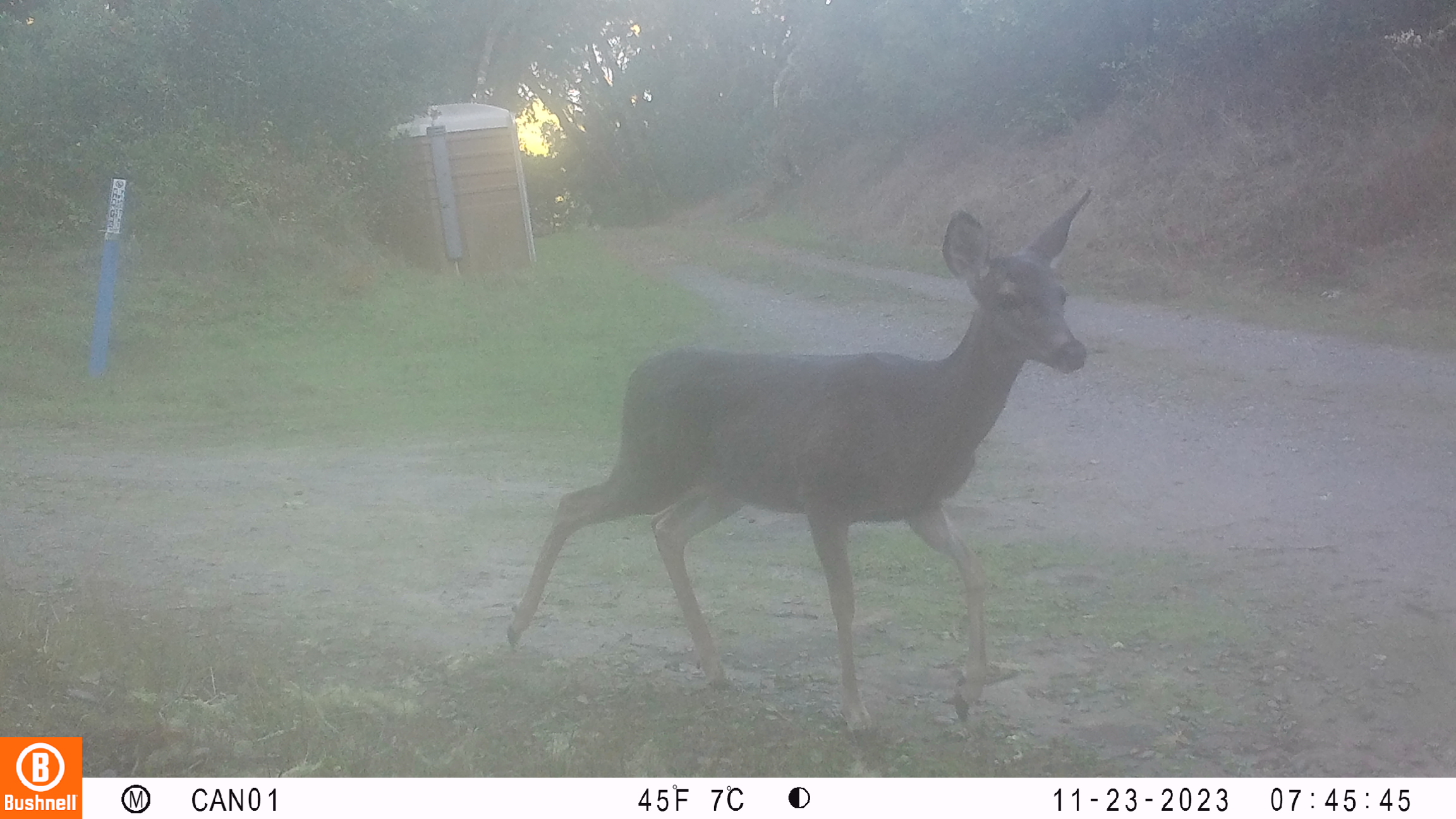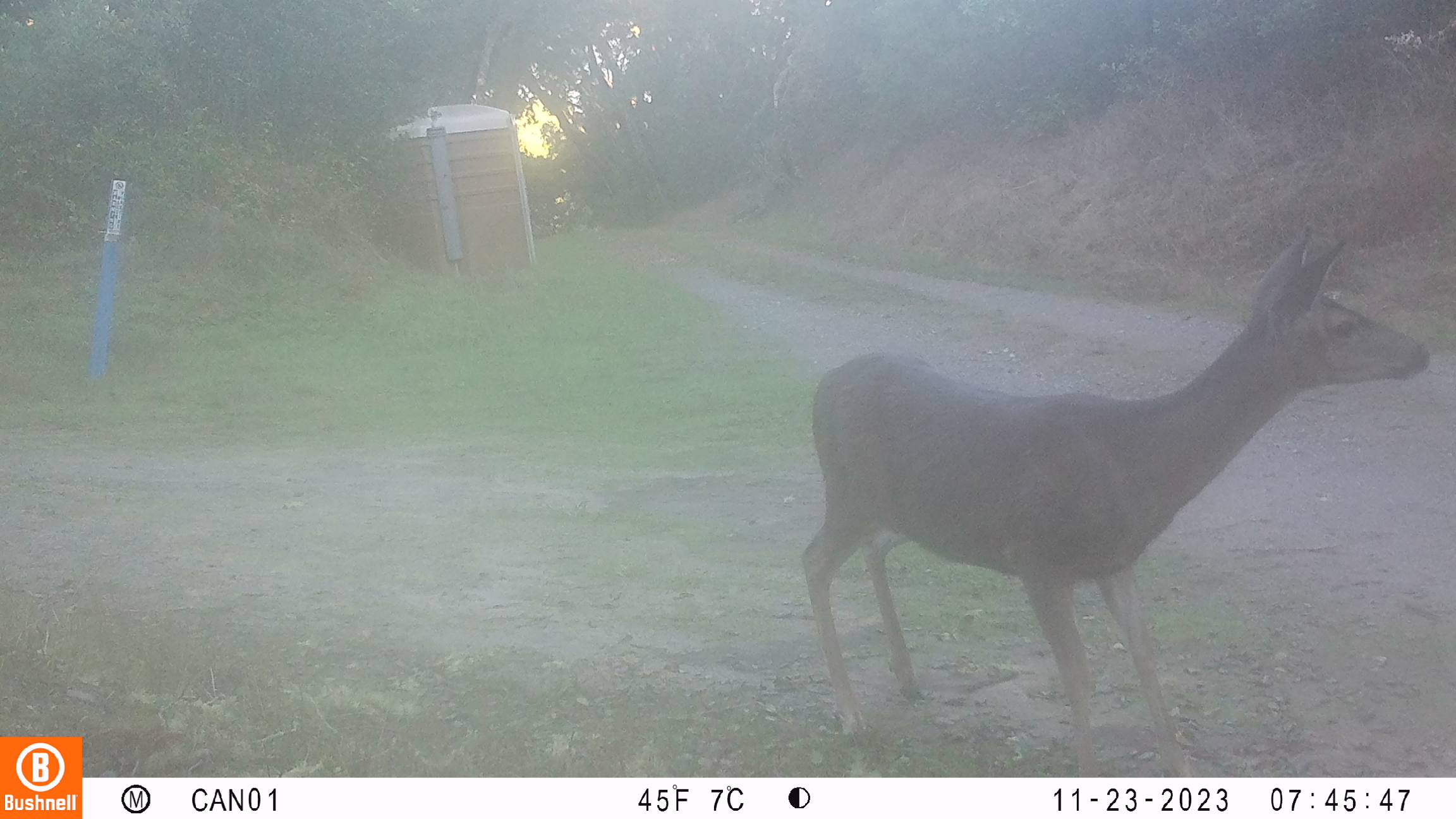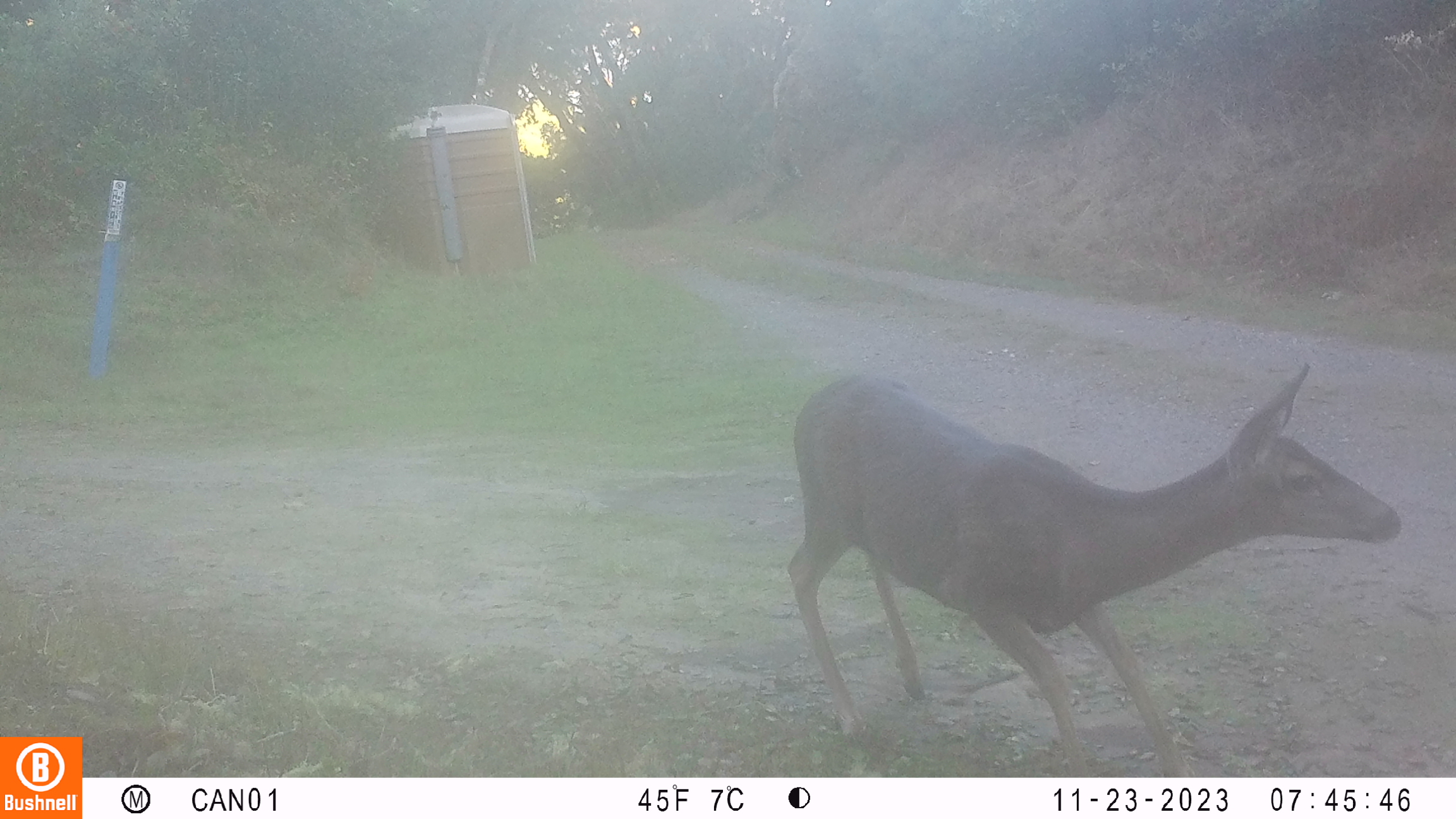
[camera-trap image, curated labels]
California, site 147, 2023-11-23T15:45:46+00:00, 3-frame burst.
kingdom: Animalia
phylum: Chordata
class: Mammalia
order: Artiodactyla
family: Cervidae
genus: Odocoileus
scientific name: Odocoileus hemionus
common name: mule deer